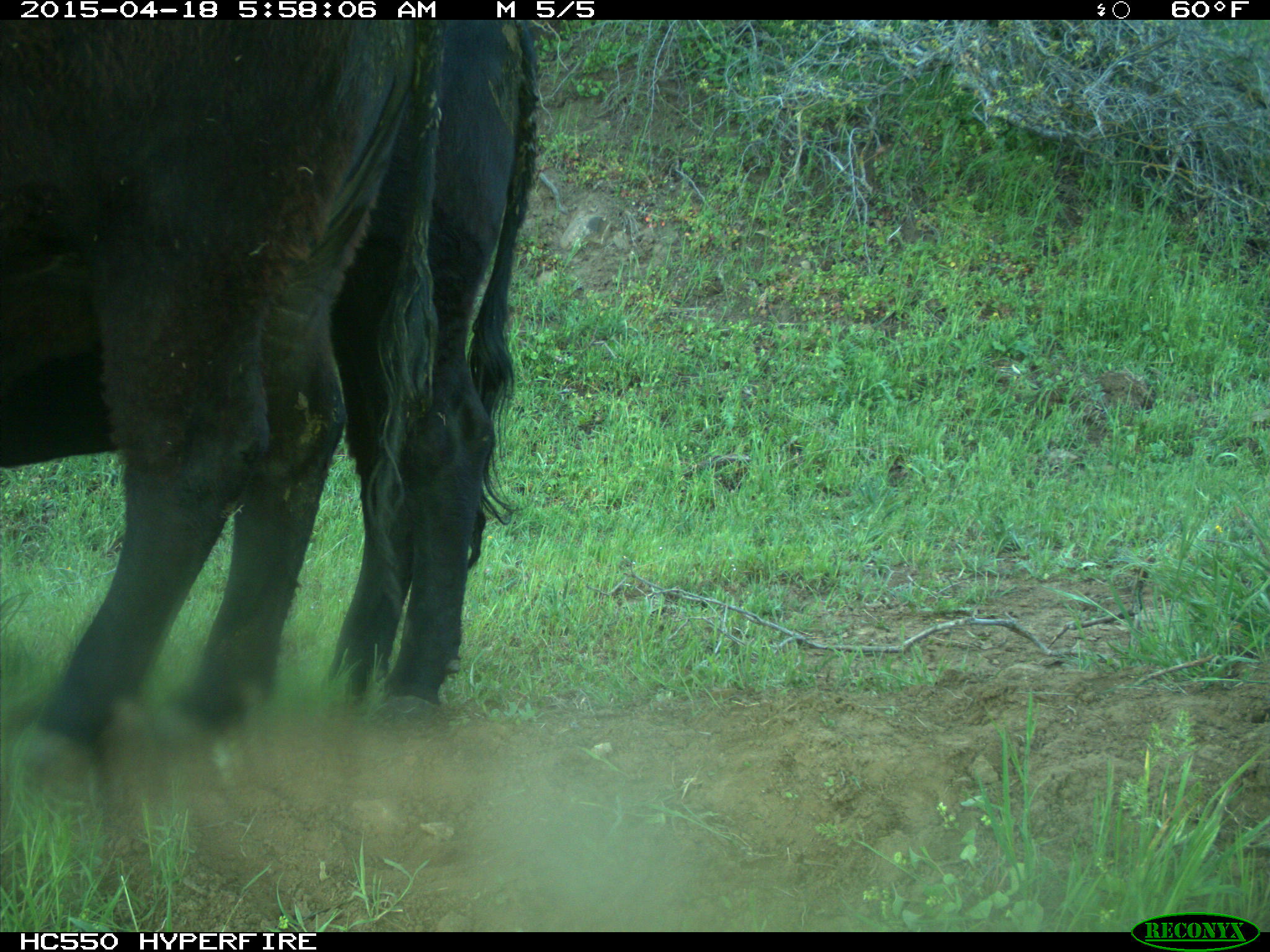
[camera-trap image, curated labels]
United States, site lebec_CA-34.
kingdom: Animalia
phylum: Chordata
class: Mammalia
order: Artiodactyla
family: Bovidae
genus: Bos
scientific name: Bos taurus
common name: domestic cow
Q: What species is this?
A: Bos taurus (domestic cow).